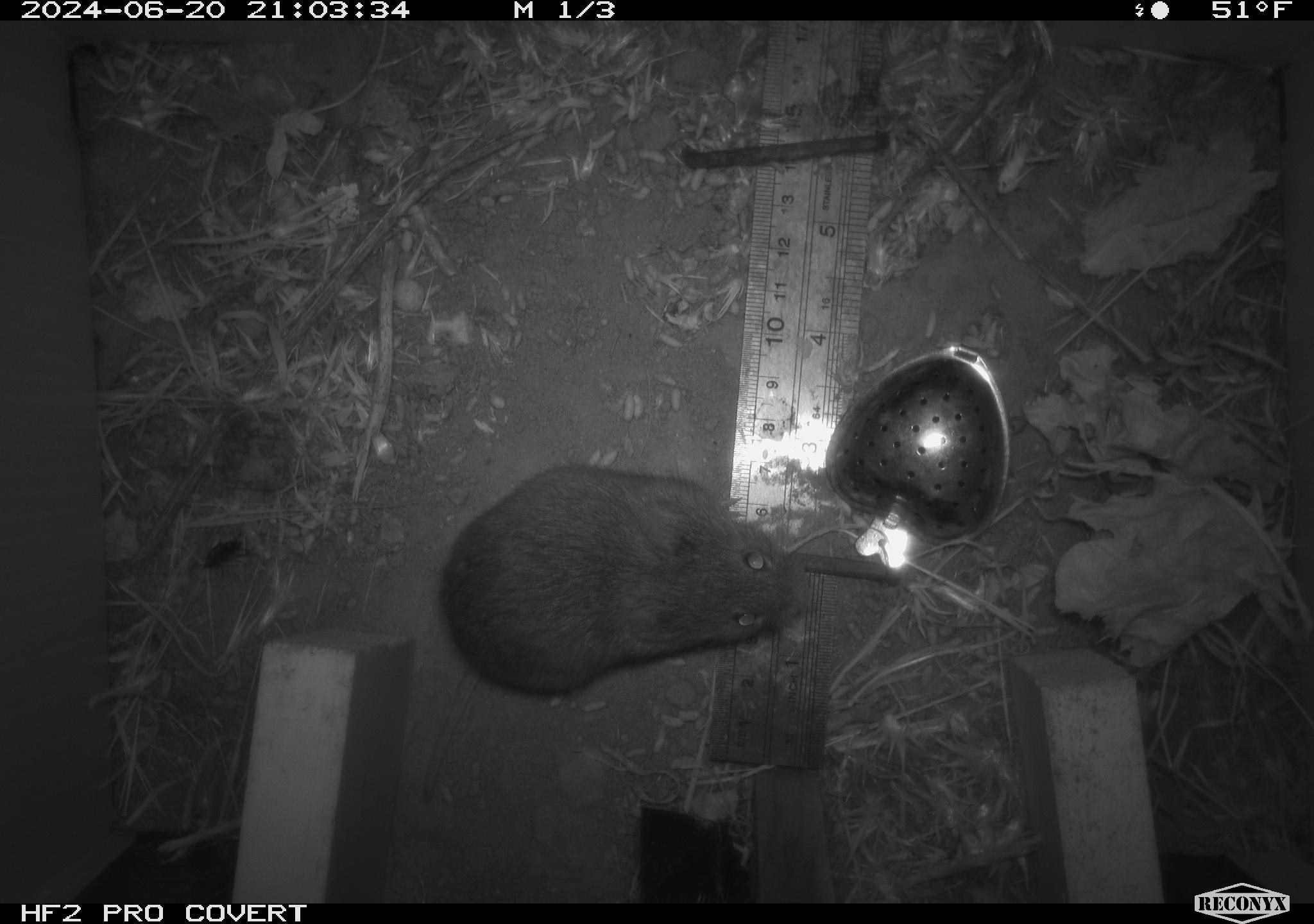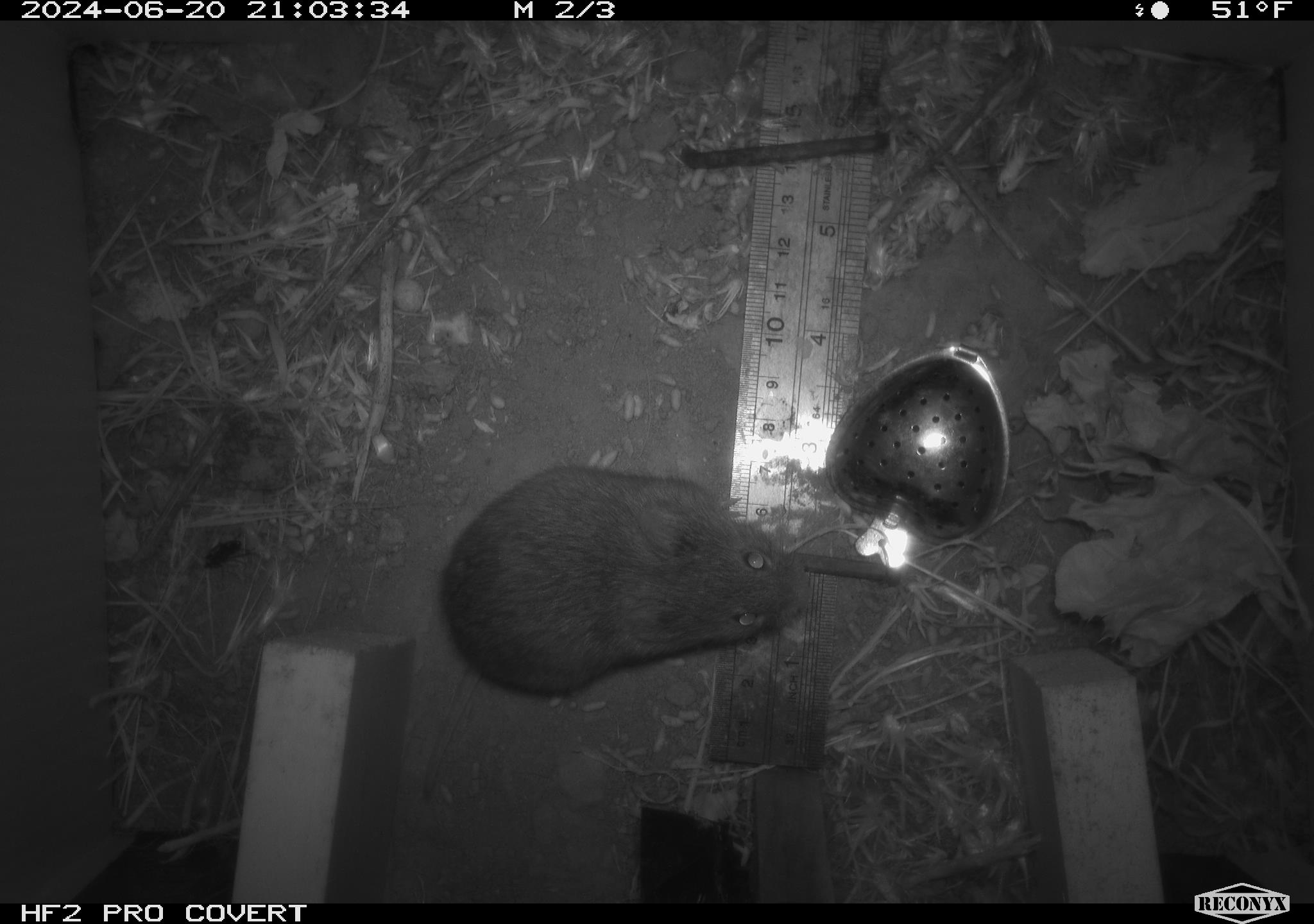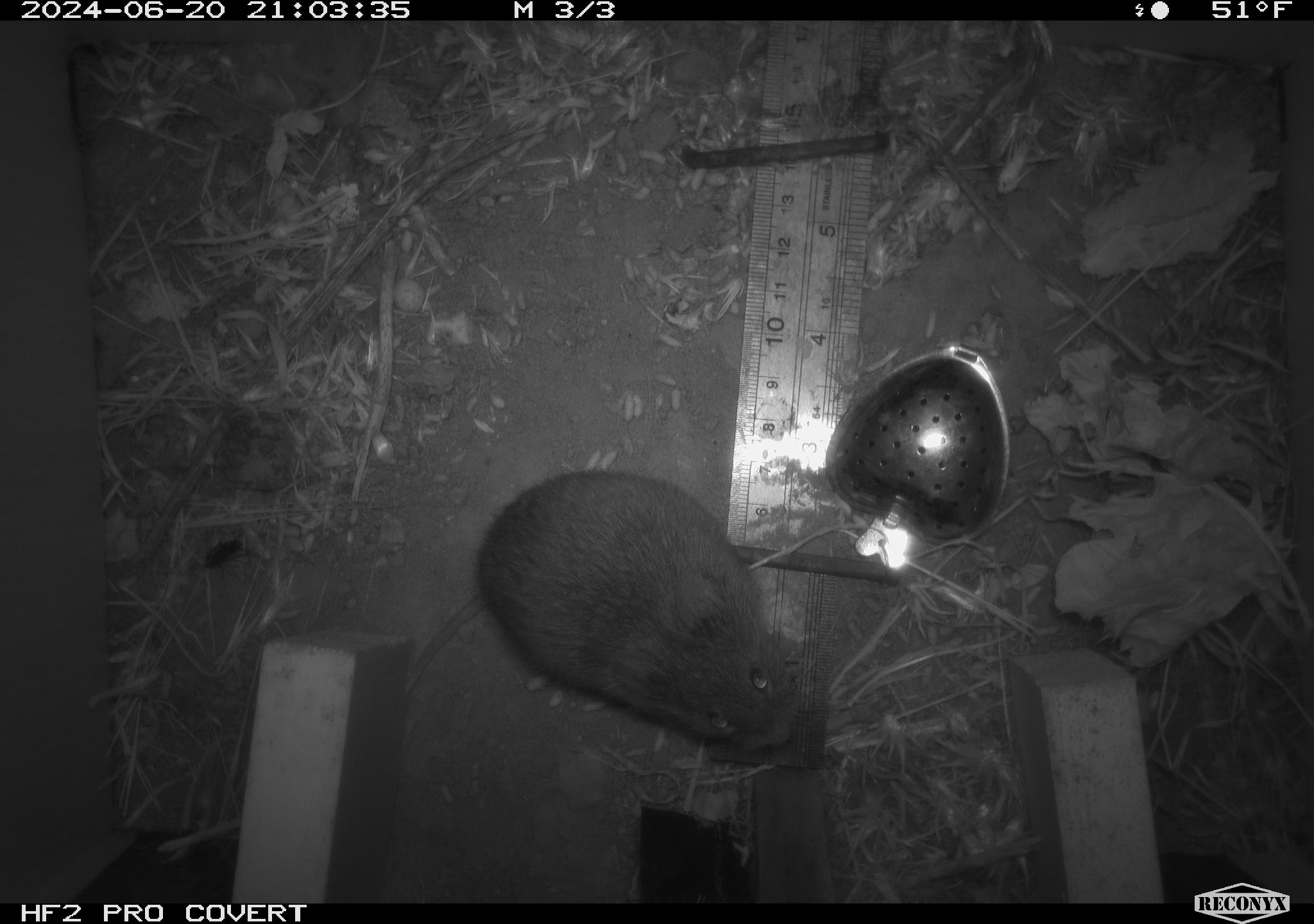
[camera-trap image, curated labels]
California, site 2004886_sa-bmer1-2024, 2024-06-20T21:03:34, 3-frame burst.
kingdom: Animalia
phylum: Chordata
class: Mammalia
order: Rodentia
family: Cricetidae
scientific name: Cricetidae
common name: hamsters, voles, lemmings, and allies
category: cricetidae family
Cricetidae family (hamsters, voles, lemmings, and allies) (Cricetidae).